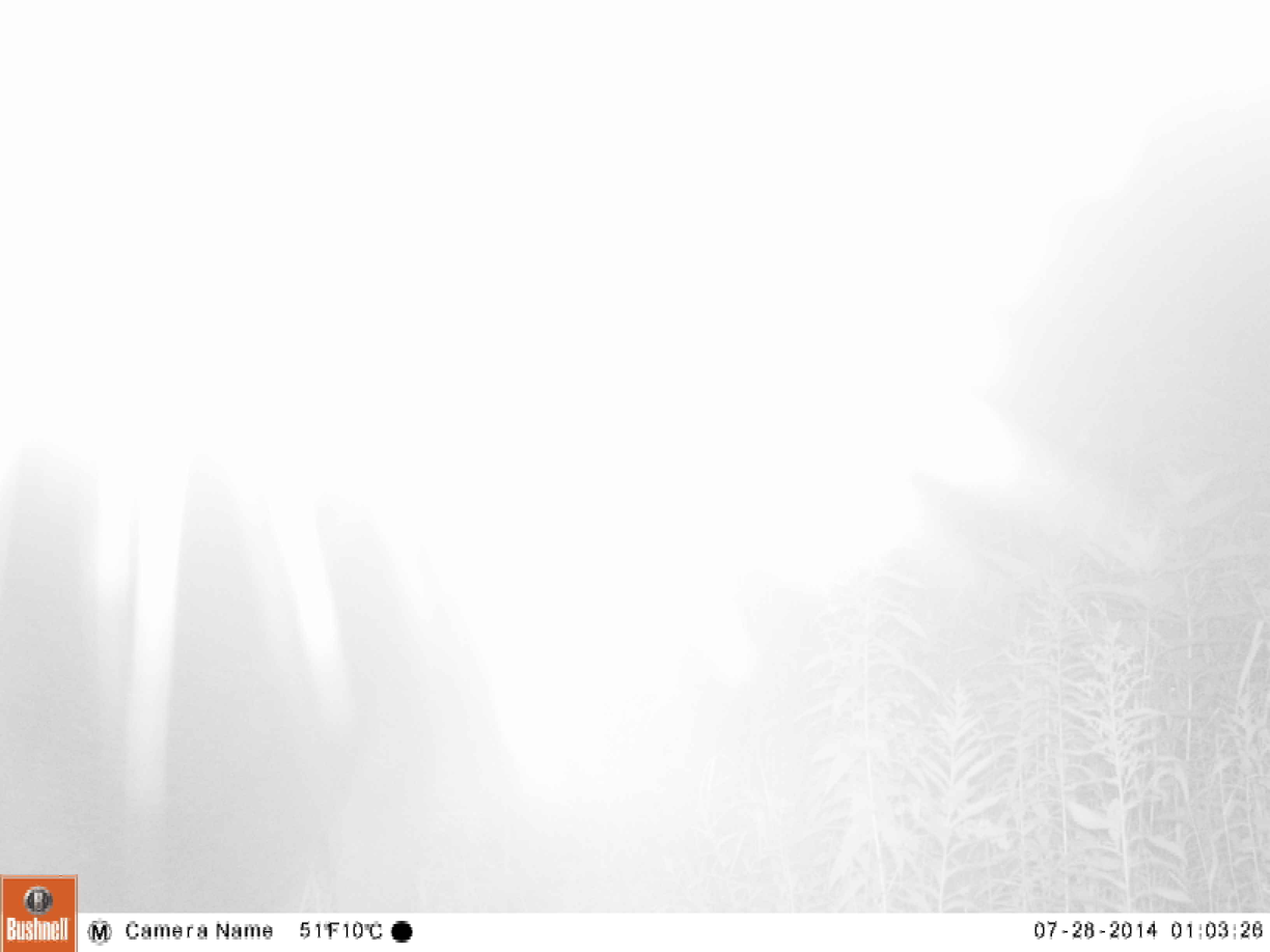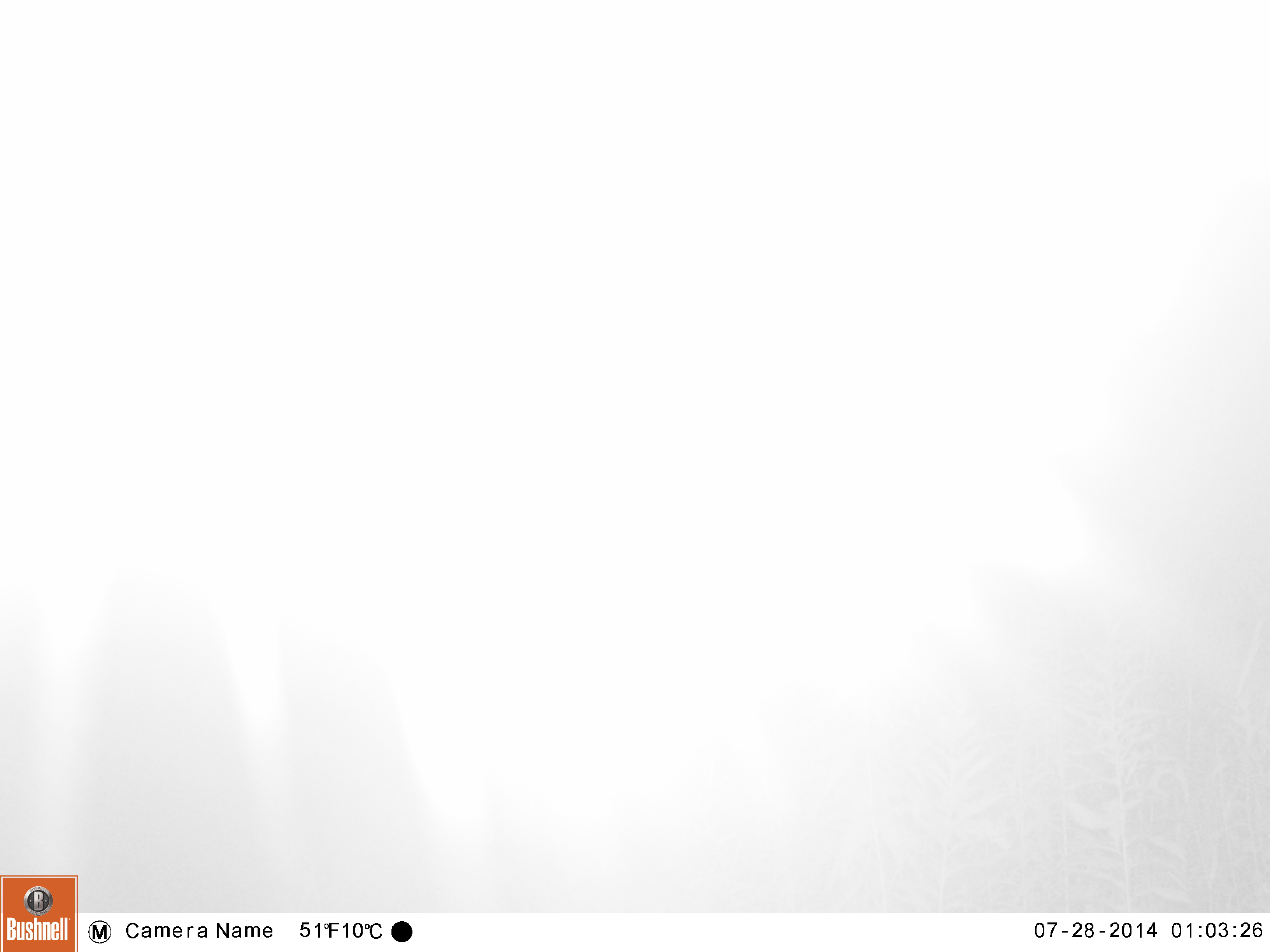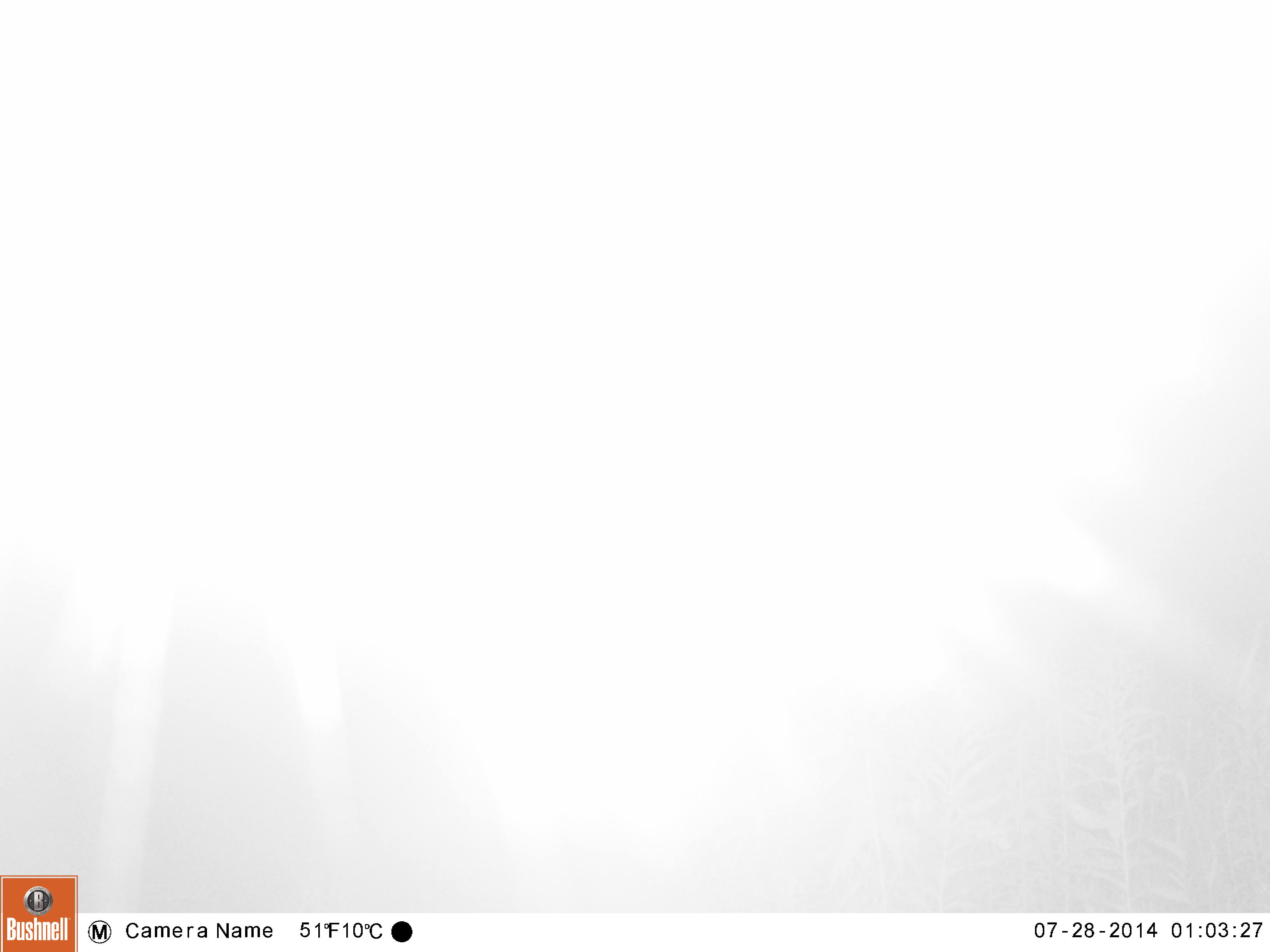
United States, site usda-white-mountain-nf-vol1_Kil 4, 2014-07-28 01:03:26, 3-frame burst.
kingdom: Animalia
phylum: Chordata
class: Mammalia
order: Artiodactyla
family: Cervidae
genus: Alces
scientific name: Alces alces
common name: moose